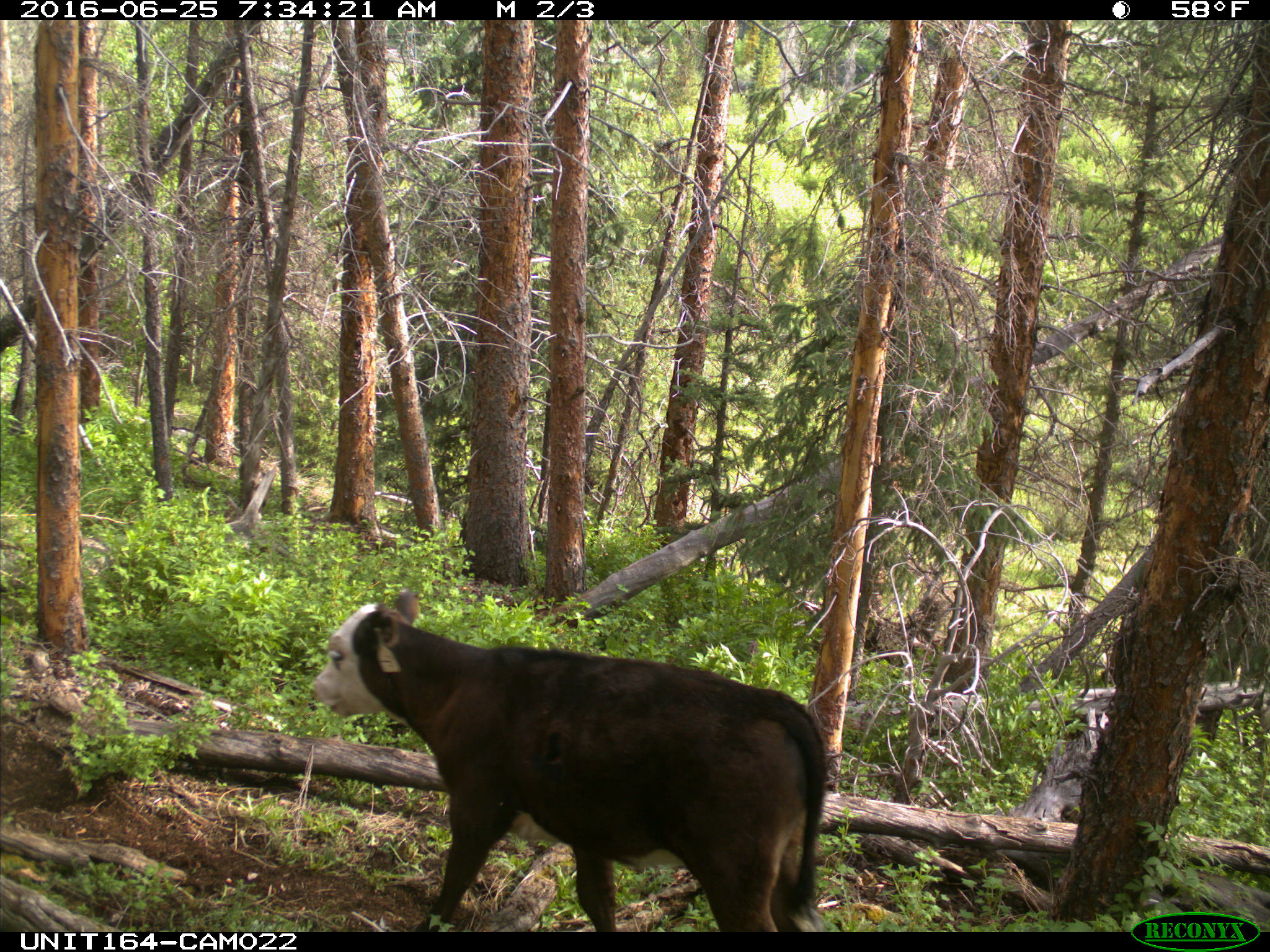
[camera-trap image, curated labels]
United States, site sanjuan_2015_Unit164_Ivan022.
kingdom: Animalia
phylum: Chordata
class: Mammalia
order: Artiodactyla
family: Bovidae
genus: Bos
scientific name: Bos taurus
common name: domestic cow